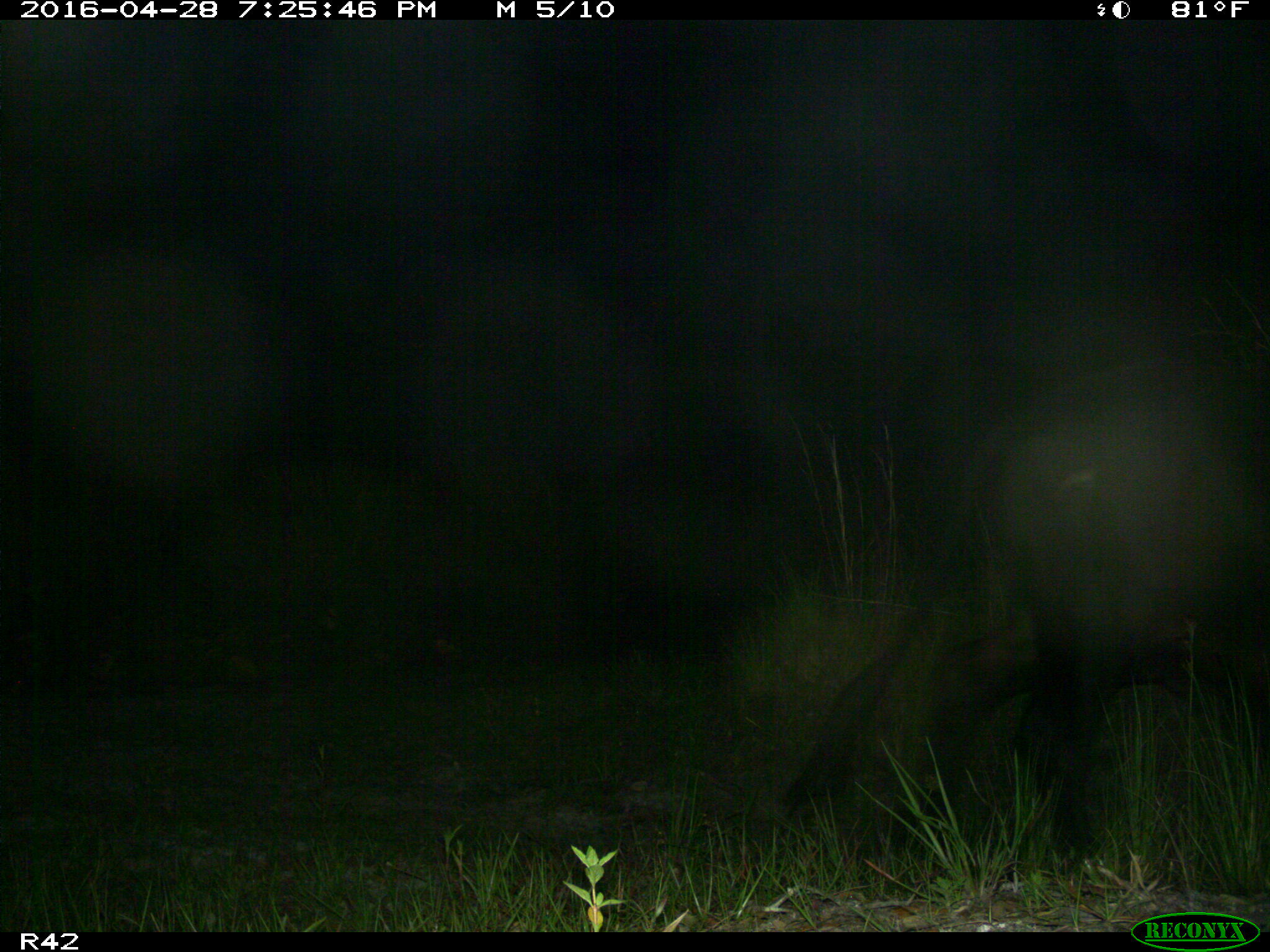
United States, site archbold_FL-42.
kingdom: Animalia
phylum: Chordata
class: Mammalia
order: Artiodactyla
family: Bovidae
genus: Bos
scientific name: Bos taurus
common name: domestic cow